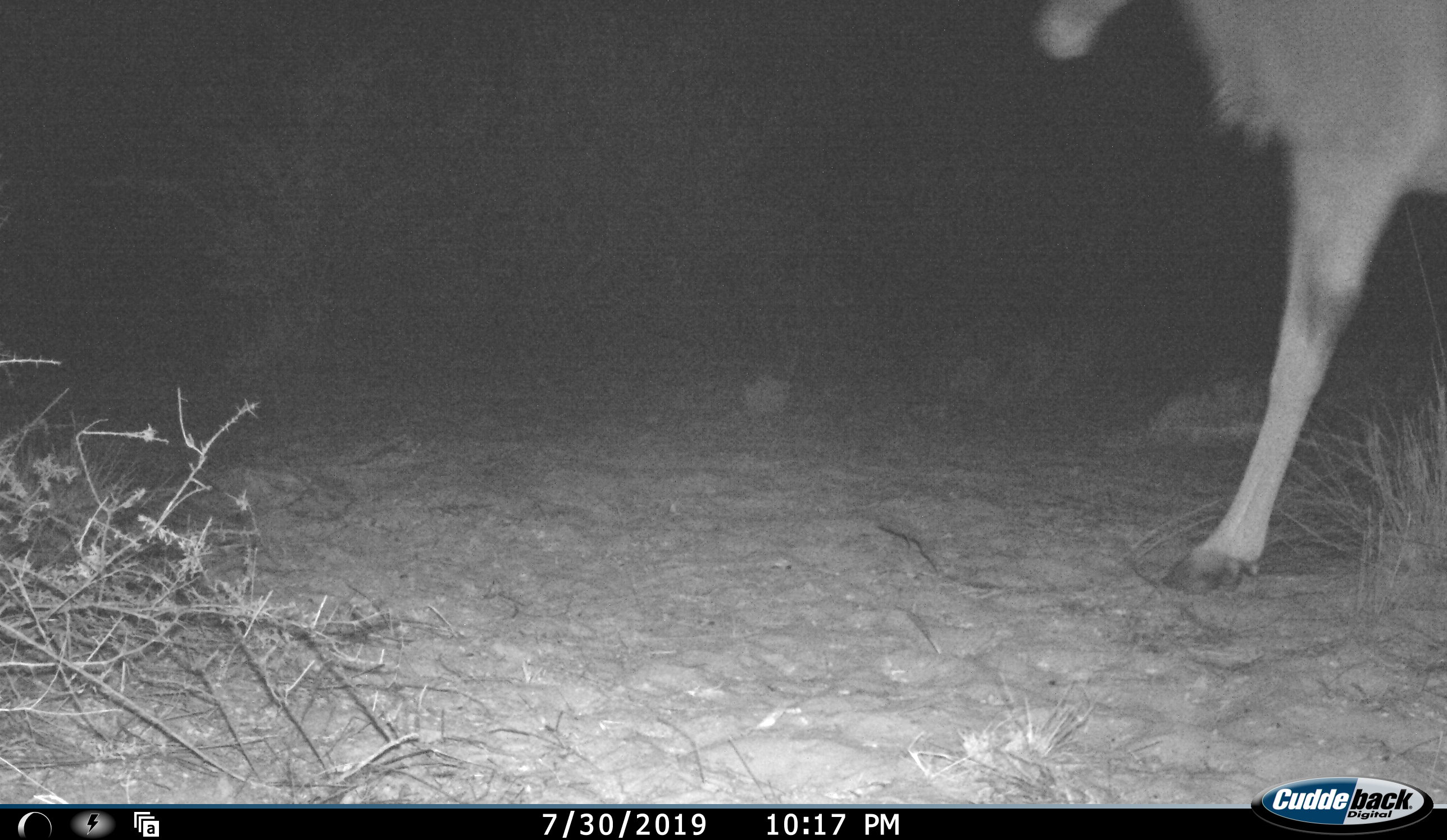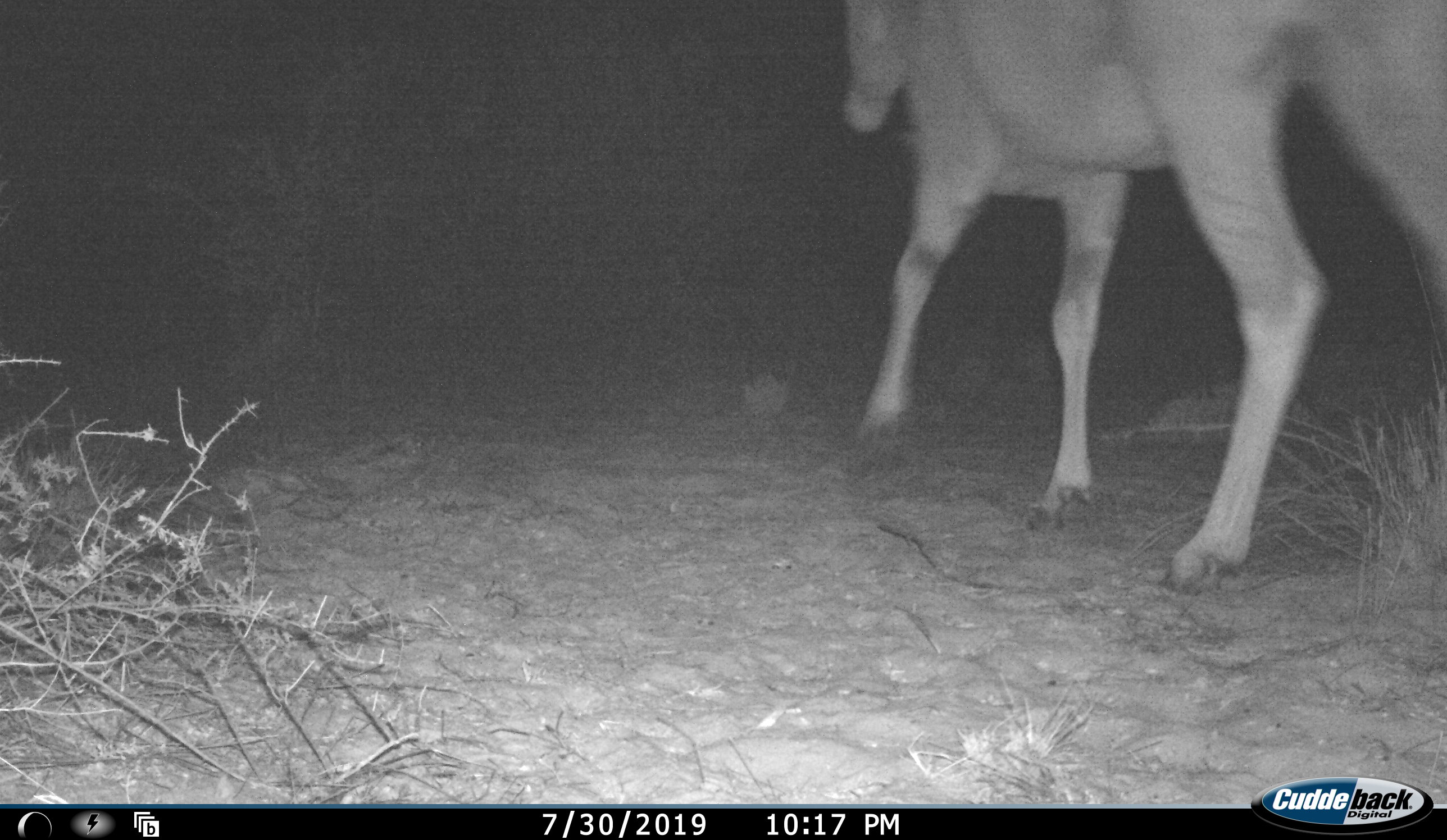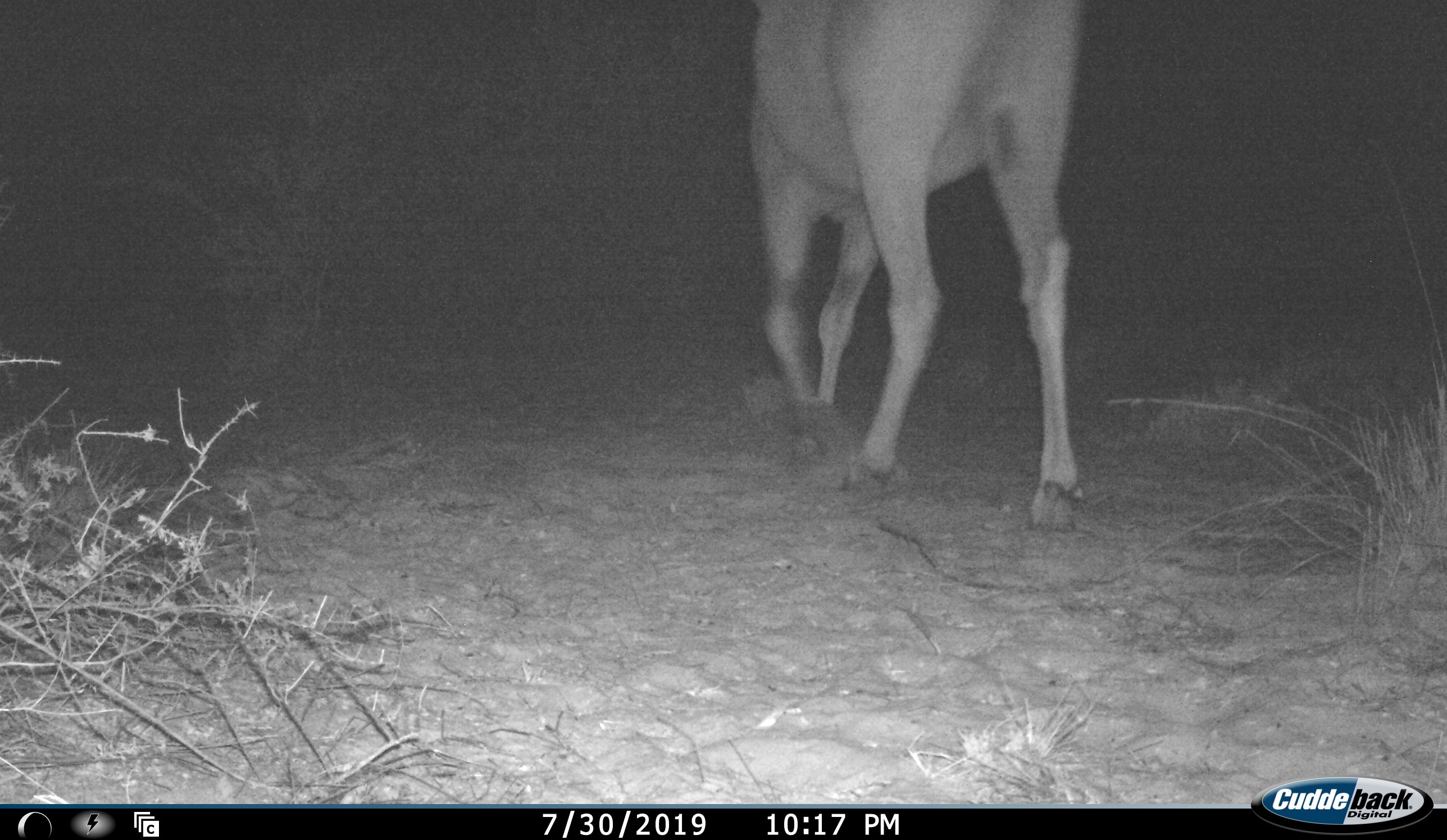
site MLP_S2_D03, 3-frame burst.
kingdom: Animalia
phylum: Chordata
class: Mammalia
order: Artiodactyla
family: Bovidae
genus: Tragelaphus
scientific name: Tragelaphus oryx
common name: eland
Eland (Tragelaphus oryx), count 1. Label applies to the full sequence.